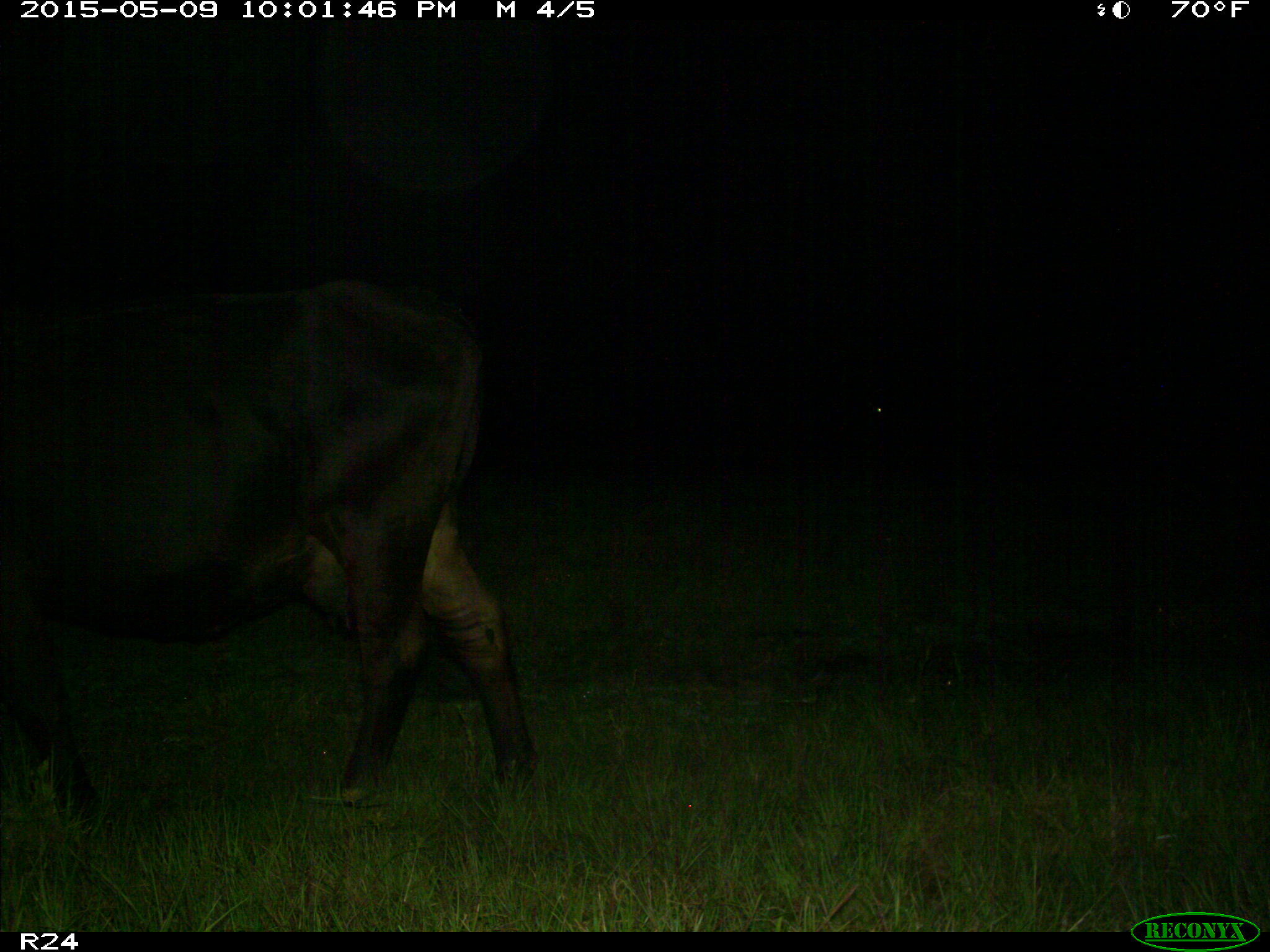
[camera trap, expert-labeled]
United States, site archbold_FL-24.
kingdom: Animalia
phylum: Chordata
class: Mammalia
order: Artiodactyla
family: Bovidae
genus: Bos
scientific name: Bos taurus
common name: domestic cow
Bos taurus (domestic cow).